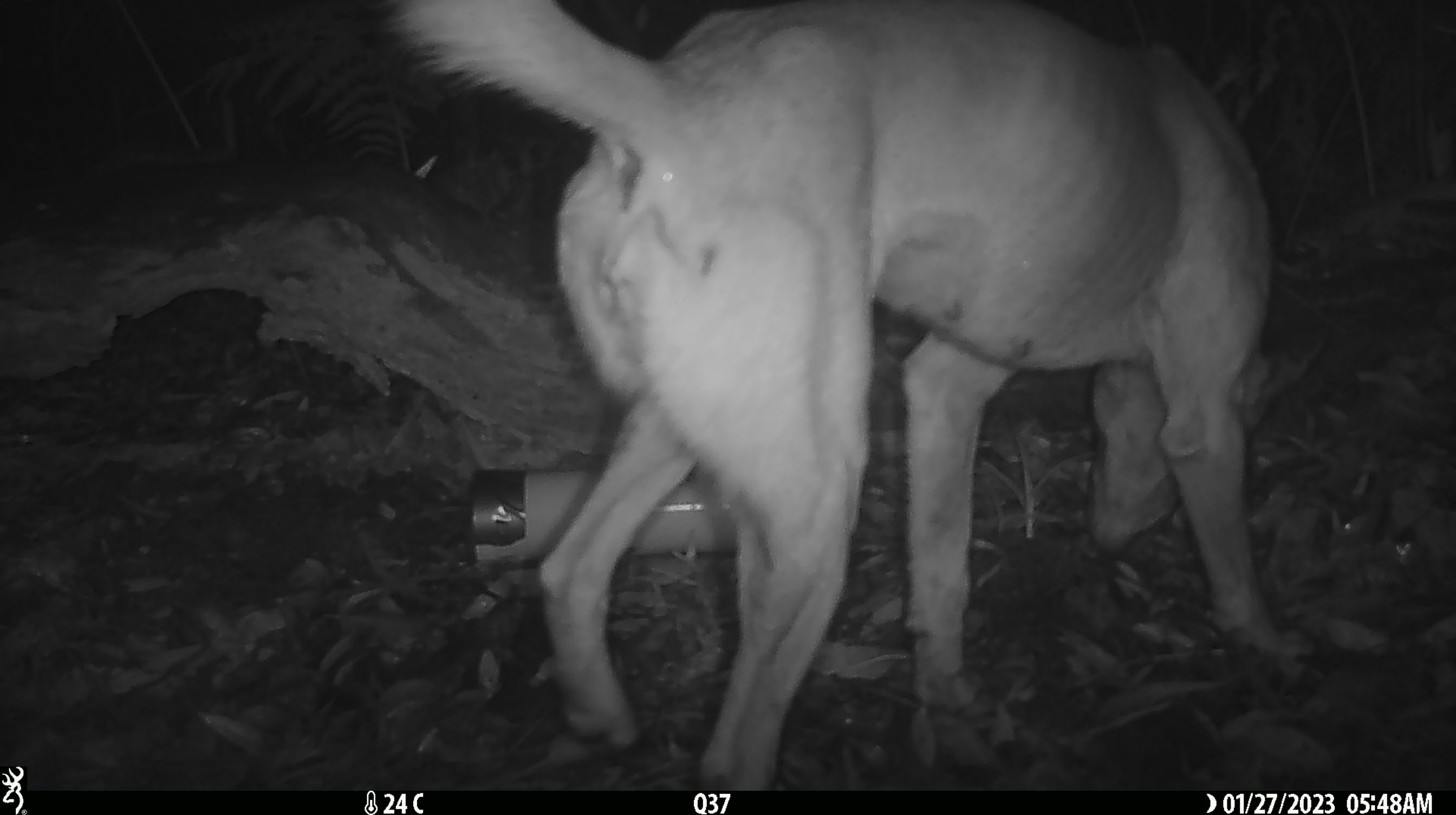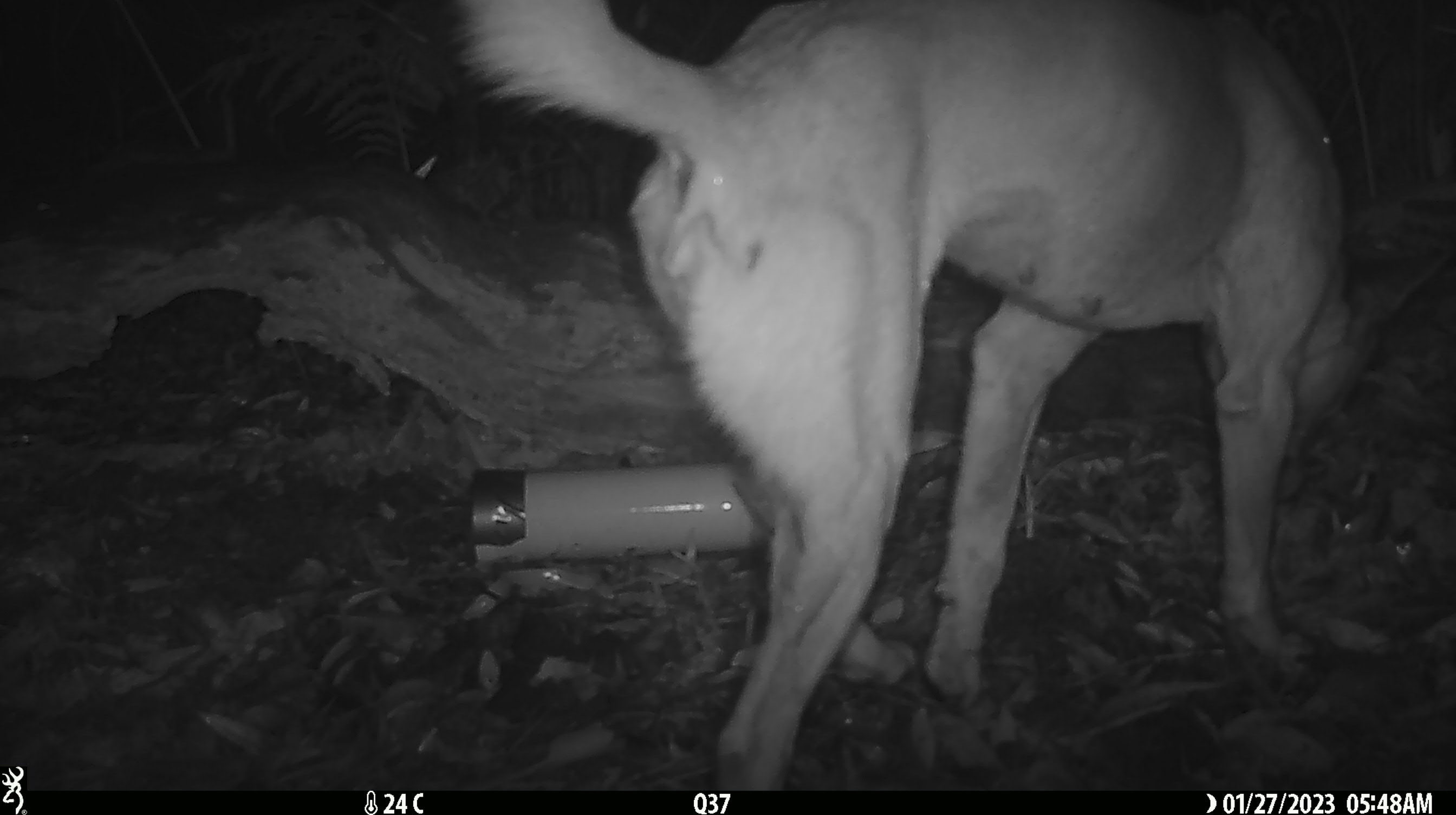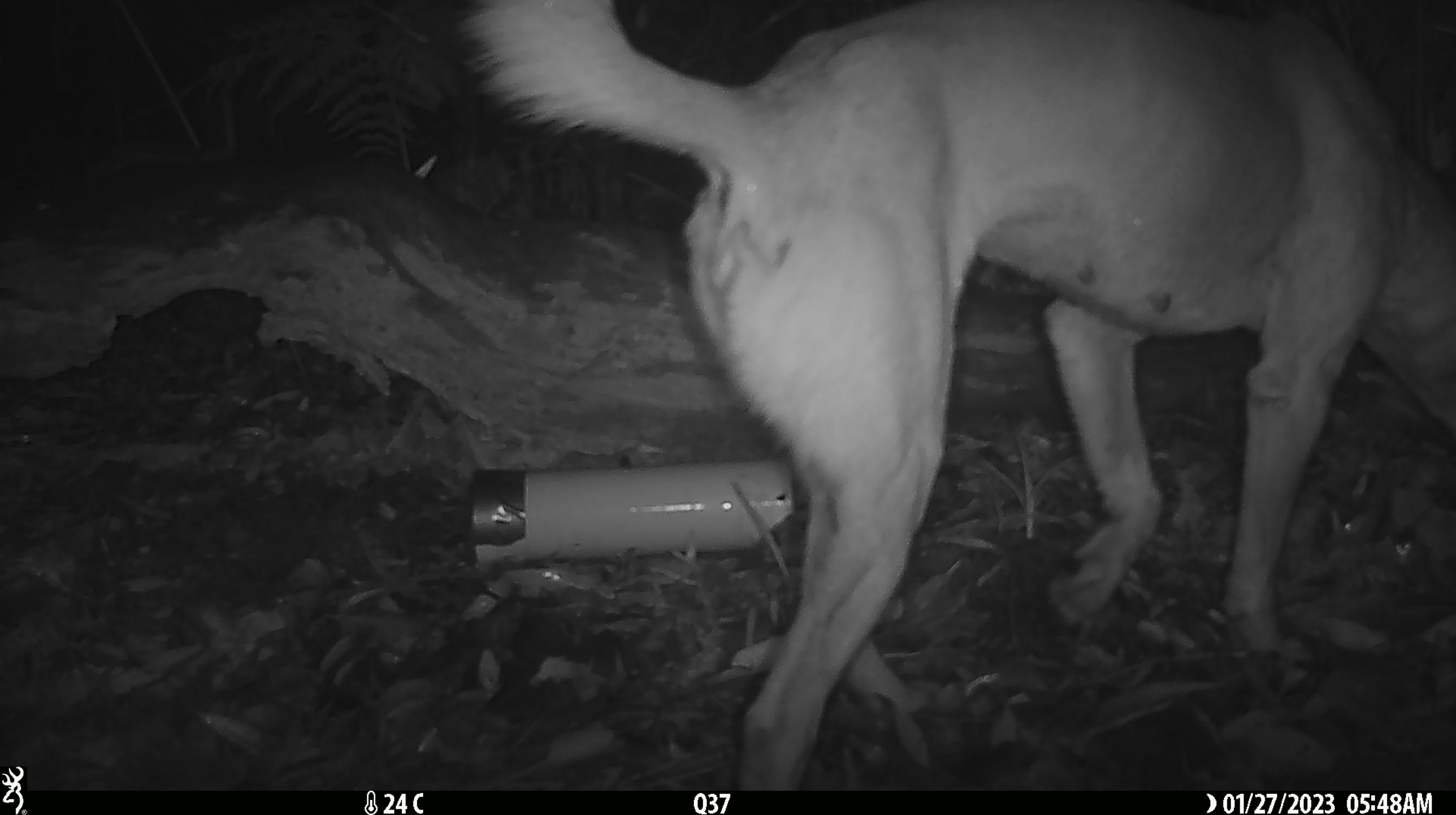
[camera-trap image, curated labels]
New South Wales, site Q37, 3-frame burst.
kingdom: Animalia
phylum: Chordata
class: Mammalia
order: Carnivora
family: Canidae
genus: Canis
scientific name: Canis familiaris dingo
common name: dingo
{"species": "dingo (Canis familiaris dingo)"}